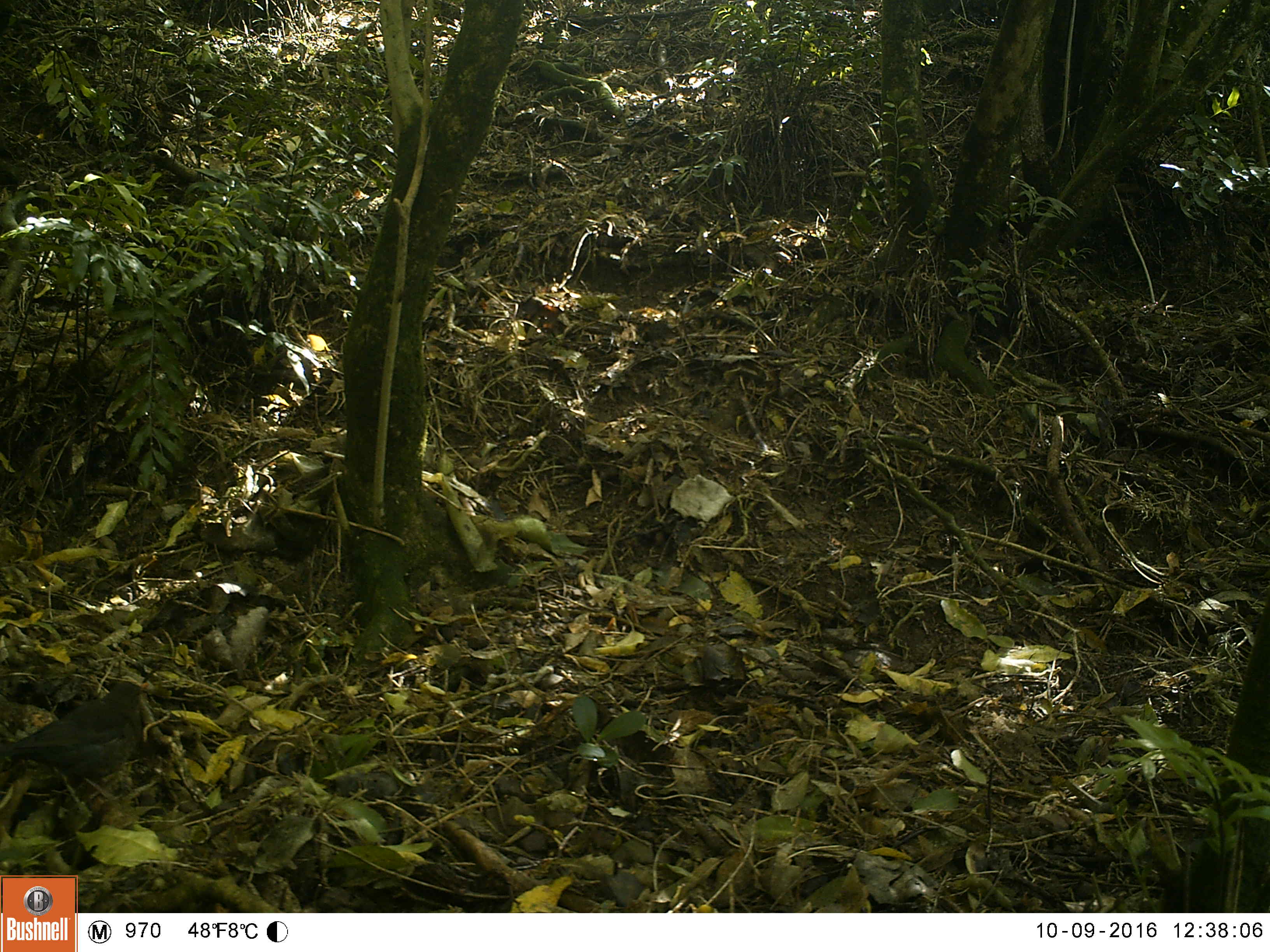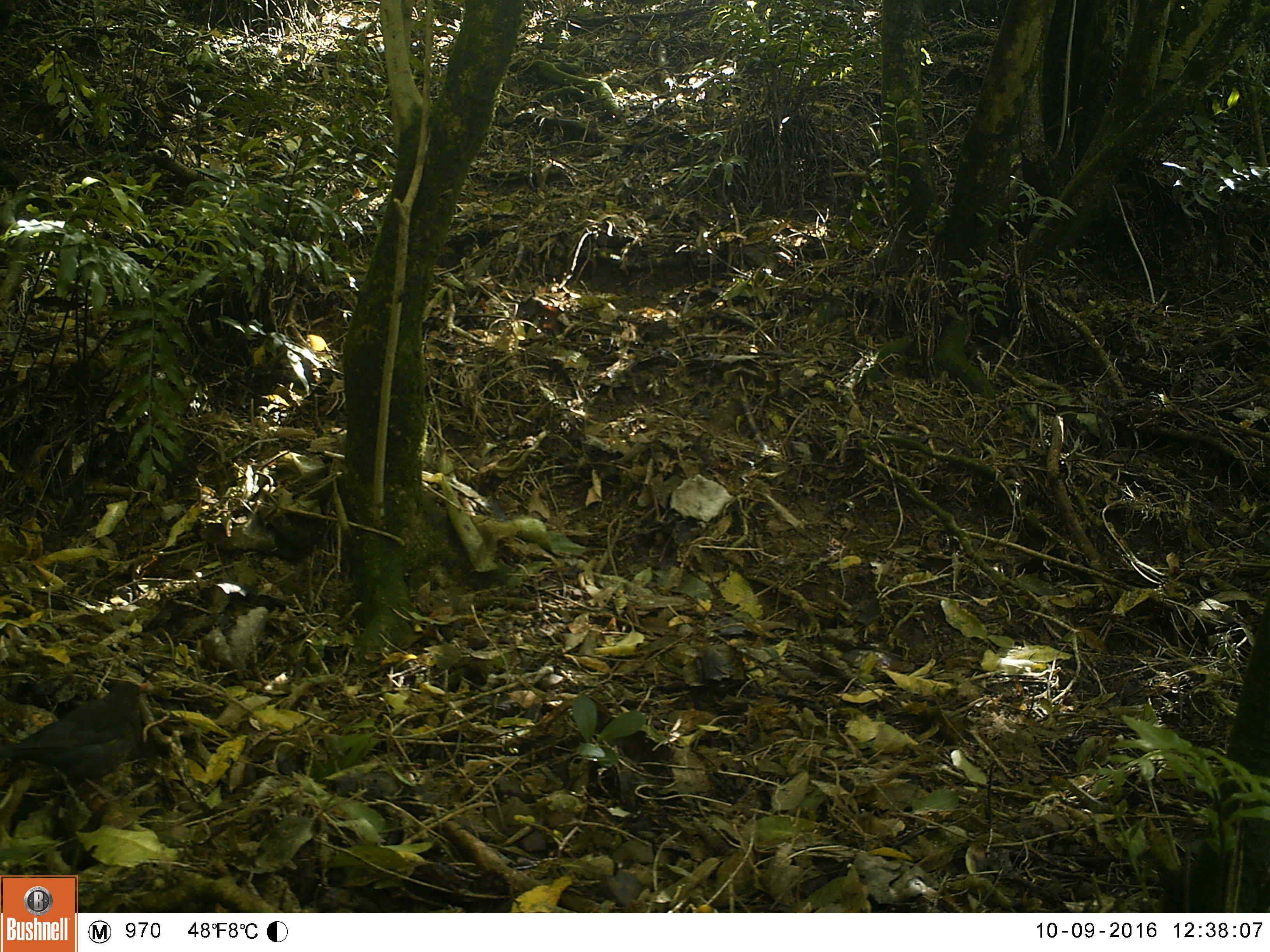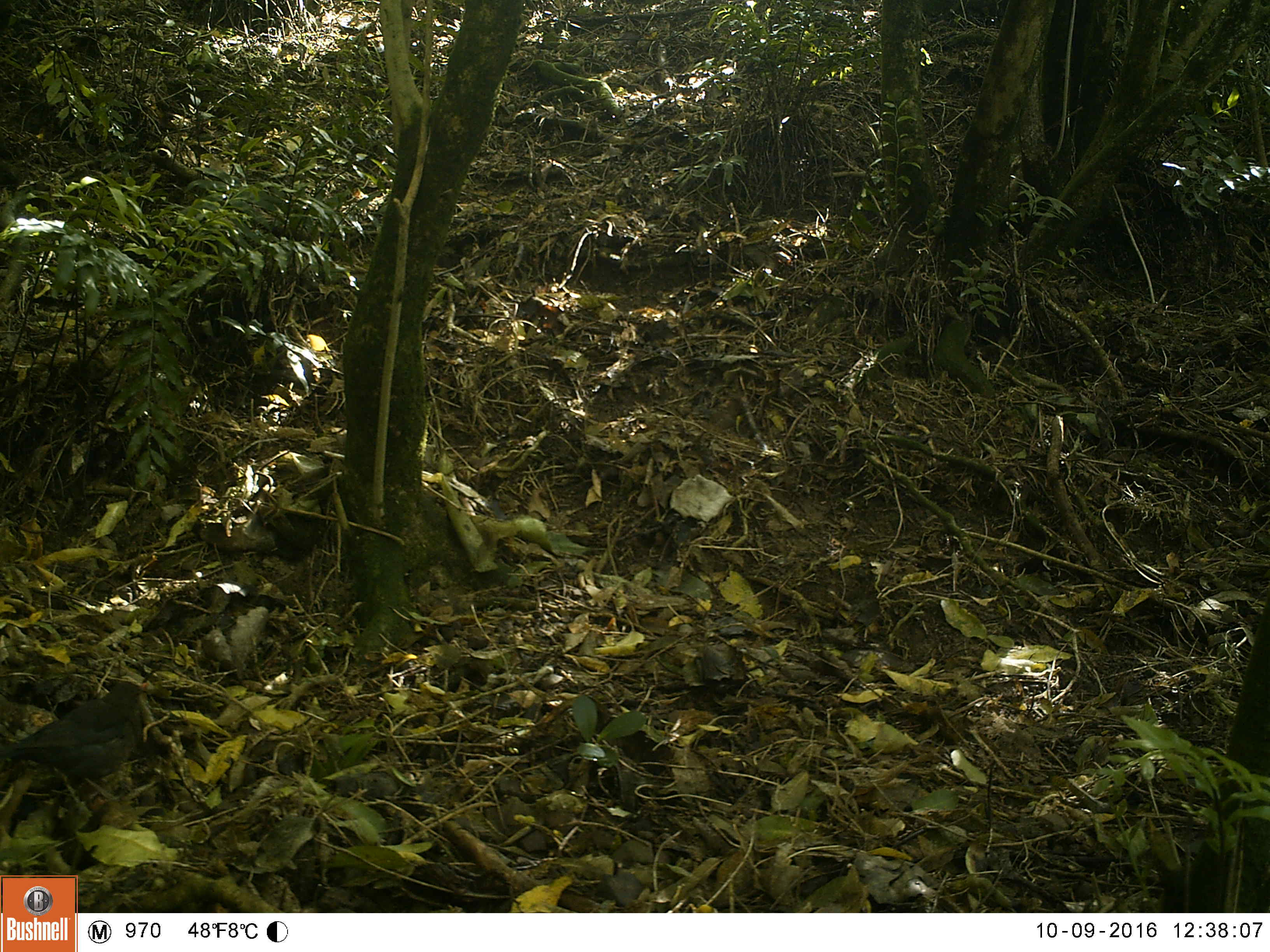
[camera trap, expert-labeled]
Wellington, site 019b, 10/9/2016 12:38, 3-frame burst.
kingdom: Animalia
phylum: Chordata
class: Aves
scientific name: Aves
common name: bird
Bird (Aves).